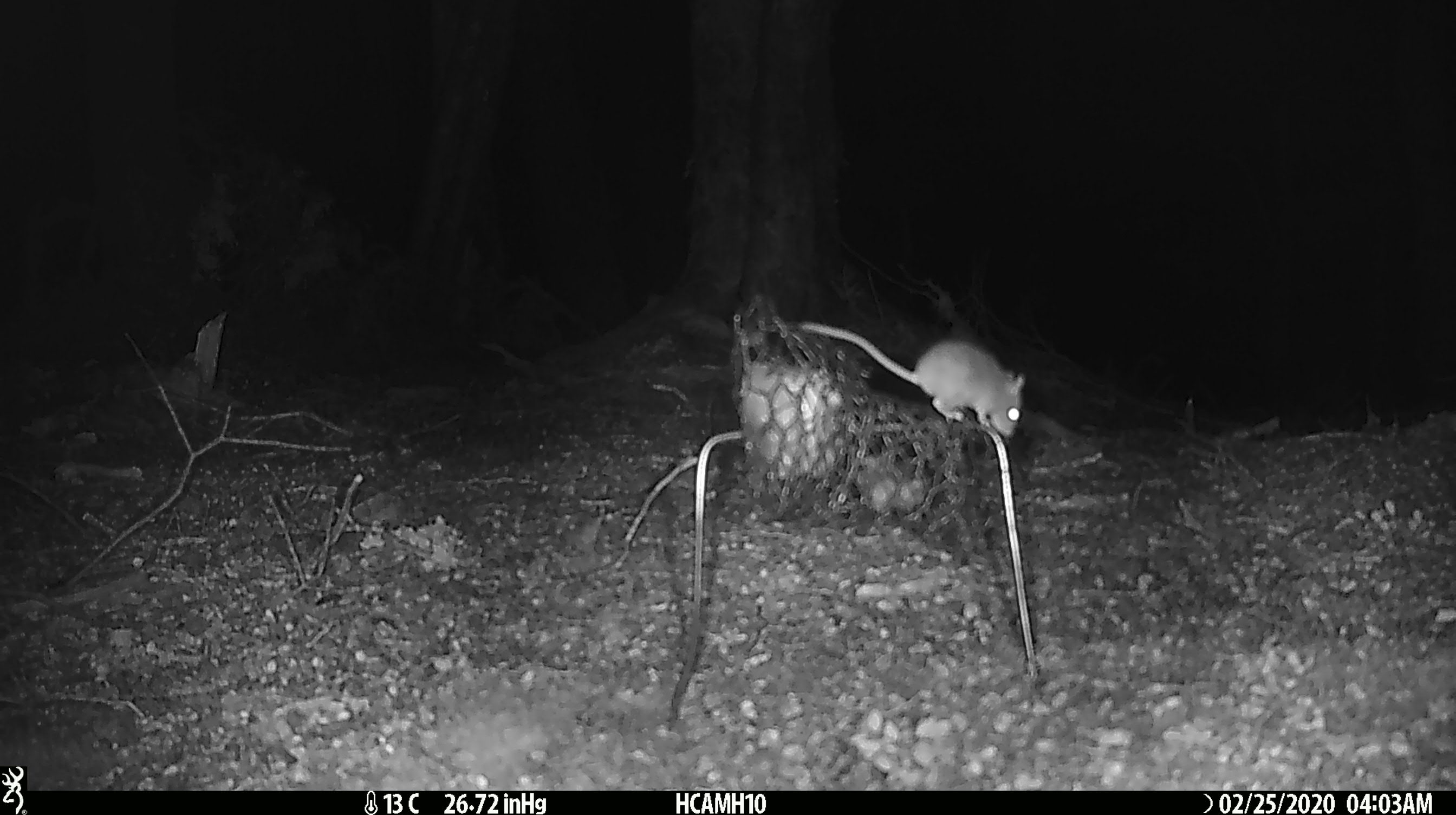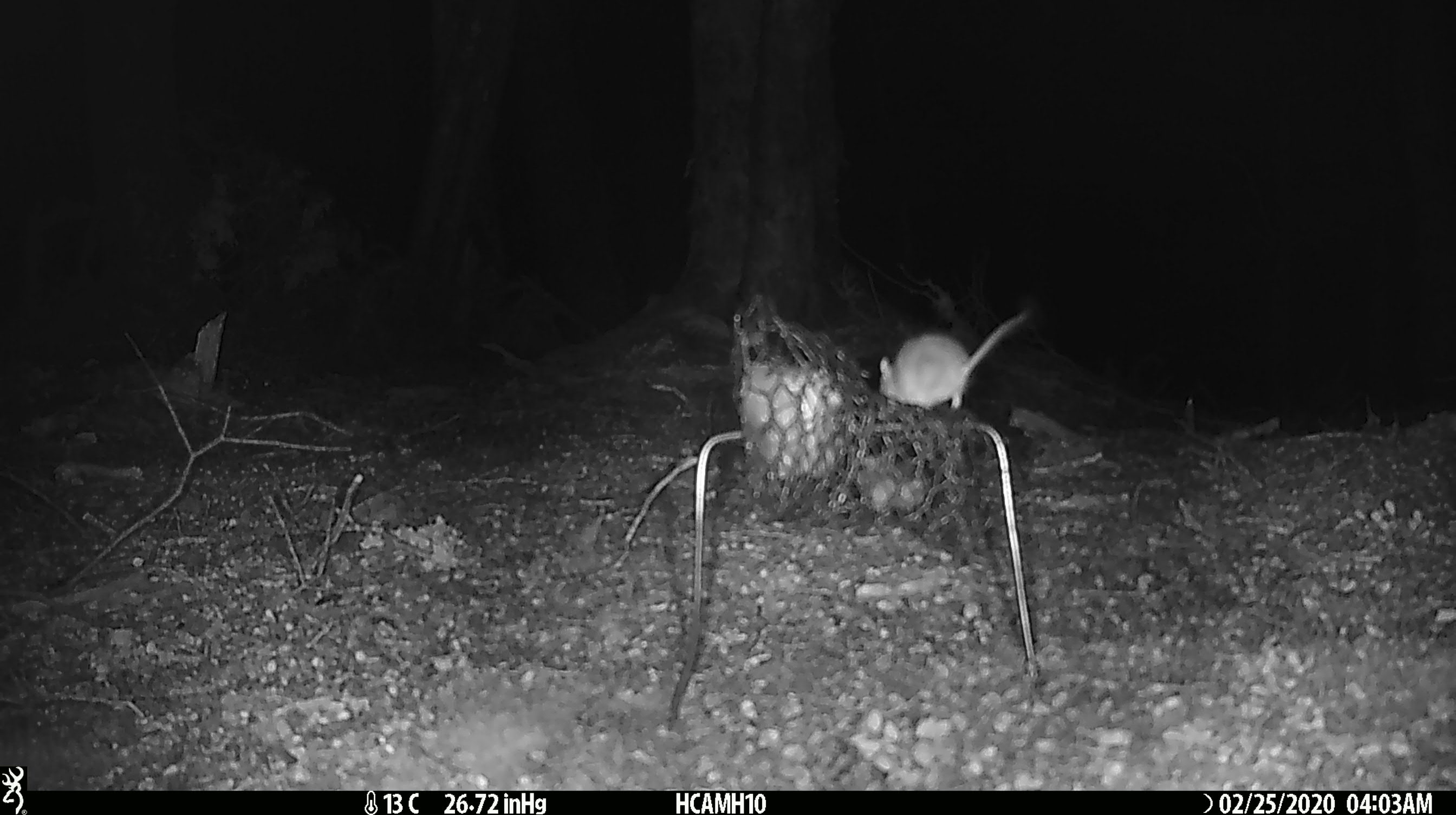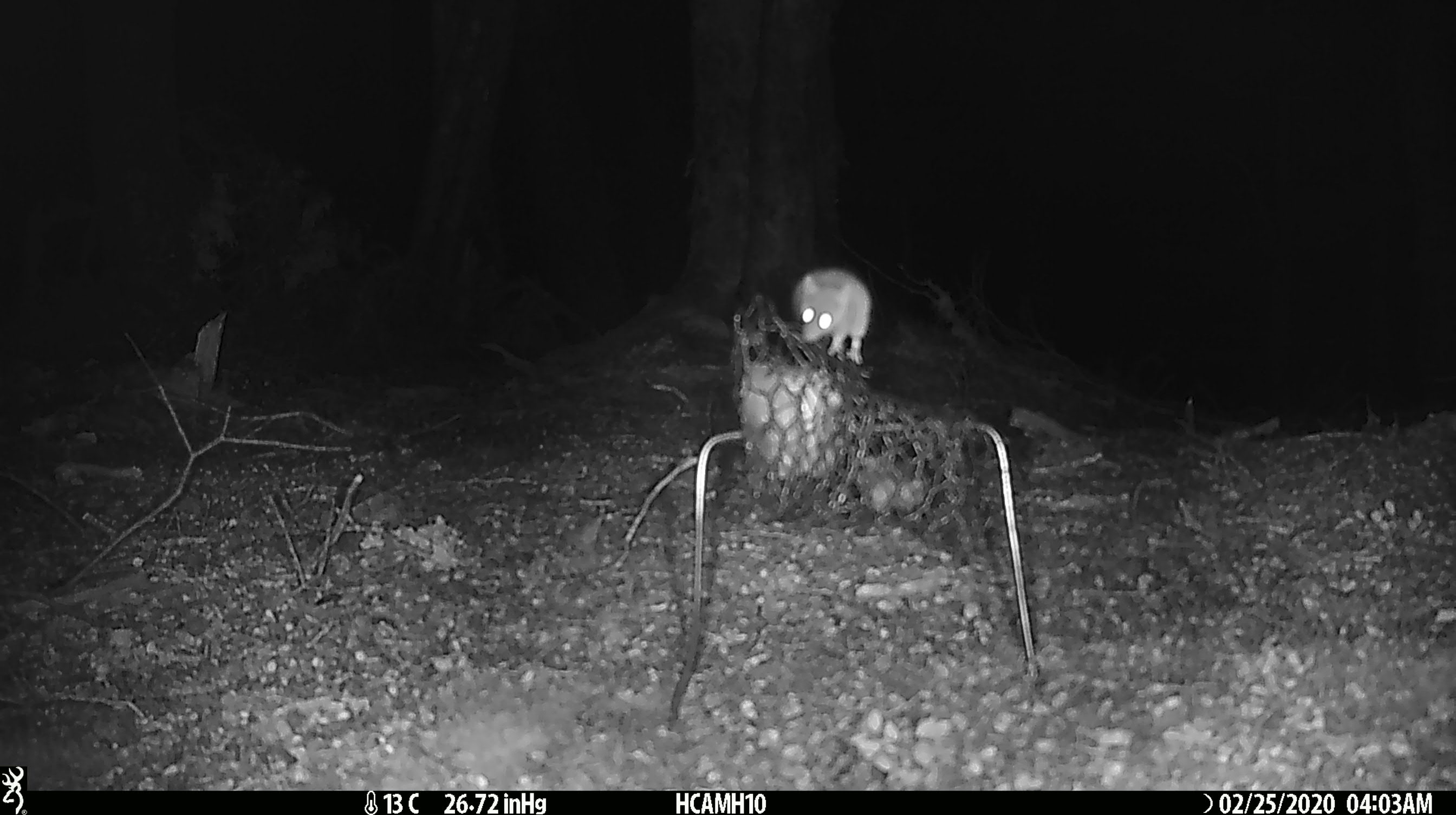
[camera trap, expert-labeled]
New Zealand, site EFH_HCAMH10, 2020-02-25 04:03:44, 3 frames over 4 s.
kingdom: Animalia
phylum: Chordata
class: Mammalia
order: Rodentia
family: Muridae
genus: Mus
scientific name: Mus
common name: mouse